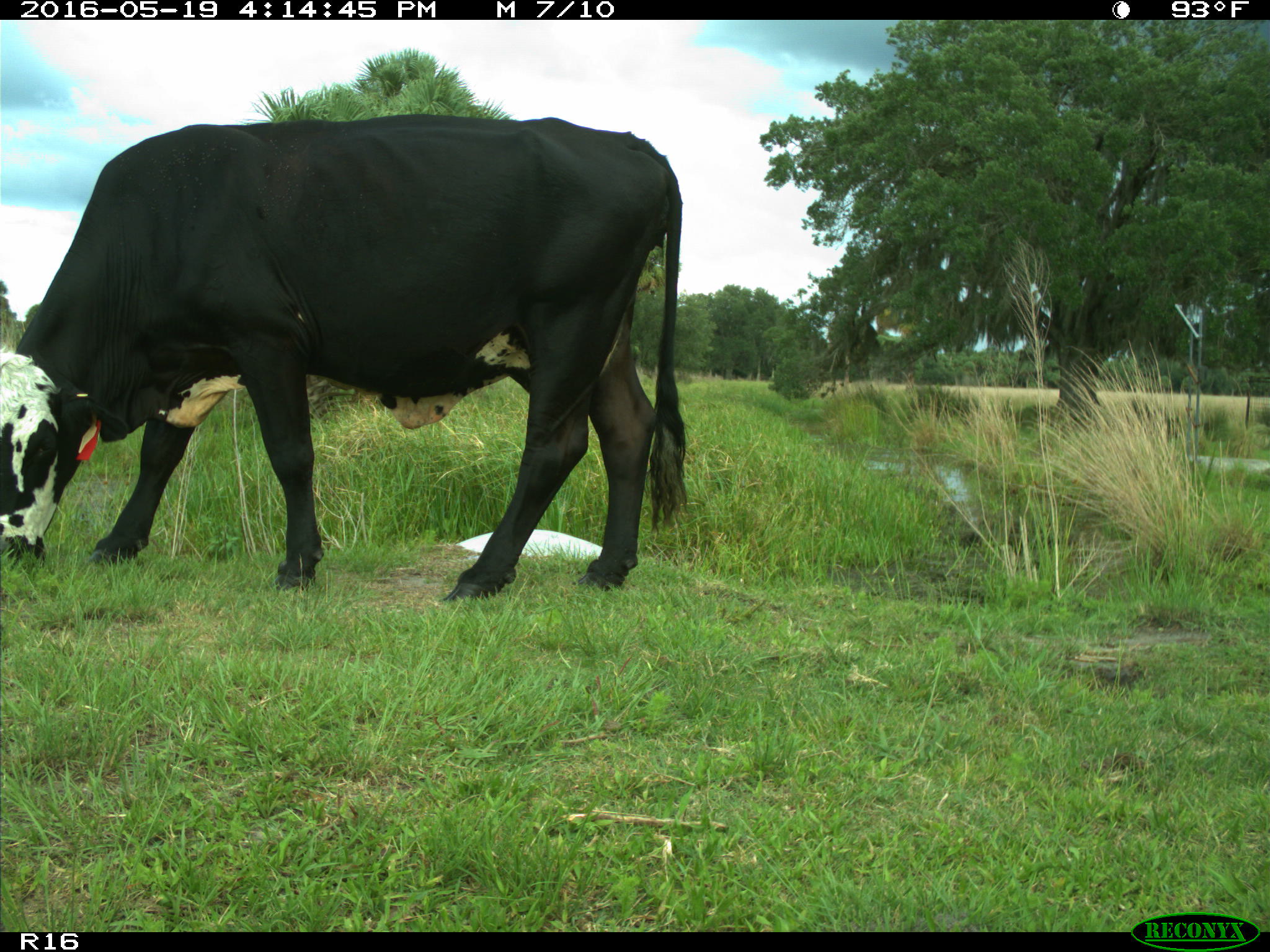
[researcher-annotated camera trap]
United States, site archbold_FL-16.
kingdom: Animalia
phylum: Chordata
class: Mammalia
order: Artiodactyla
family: Bovidae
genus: Bos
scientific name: Bos taurus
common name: domestic cow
Bos taurus (domestic cow).